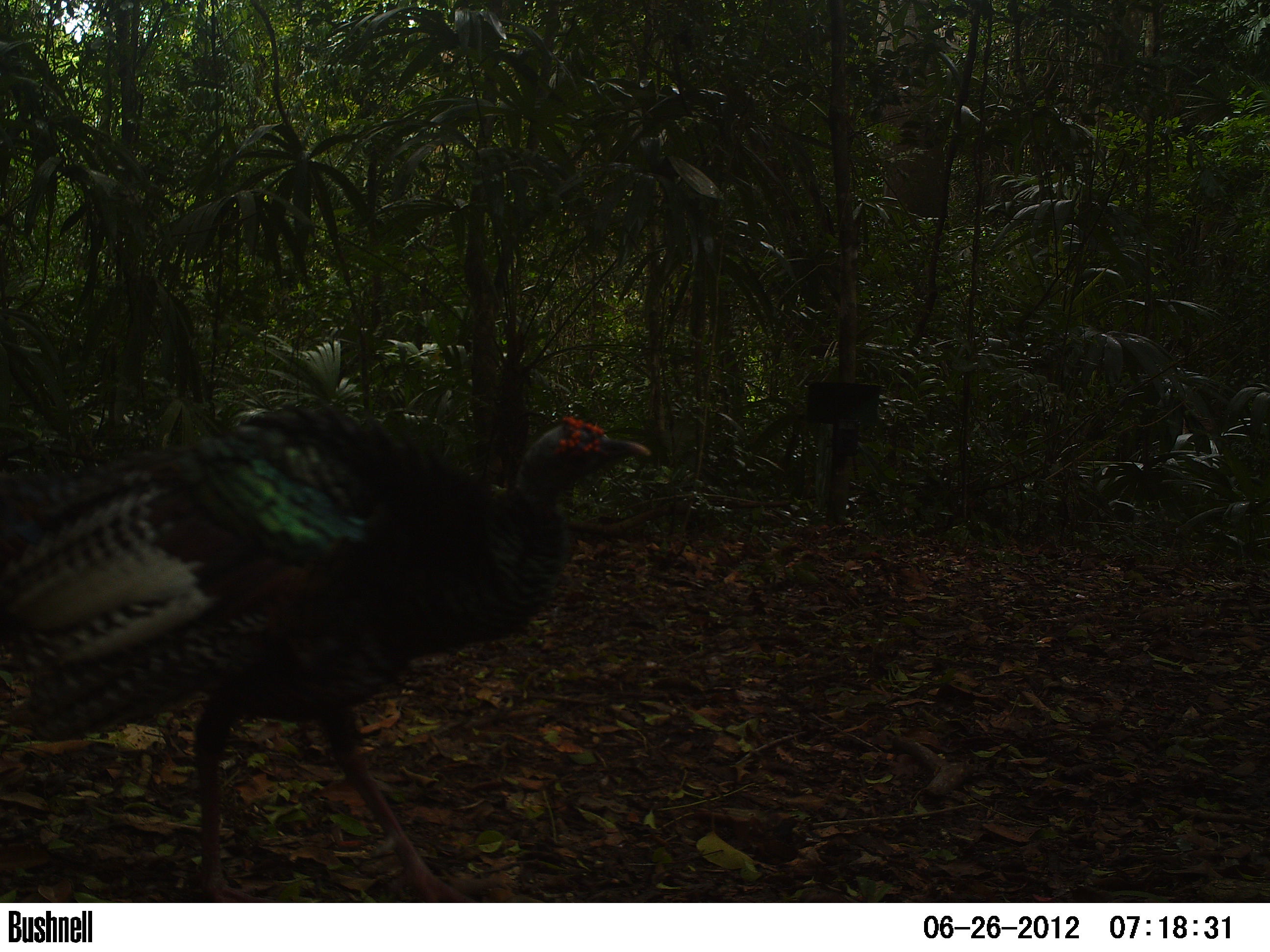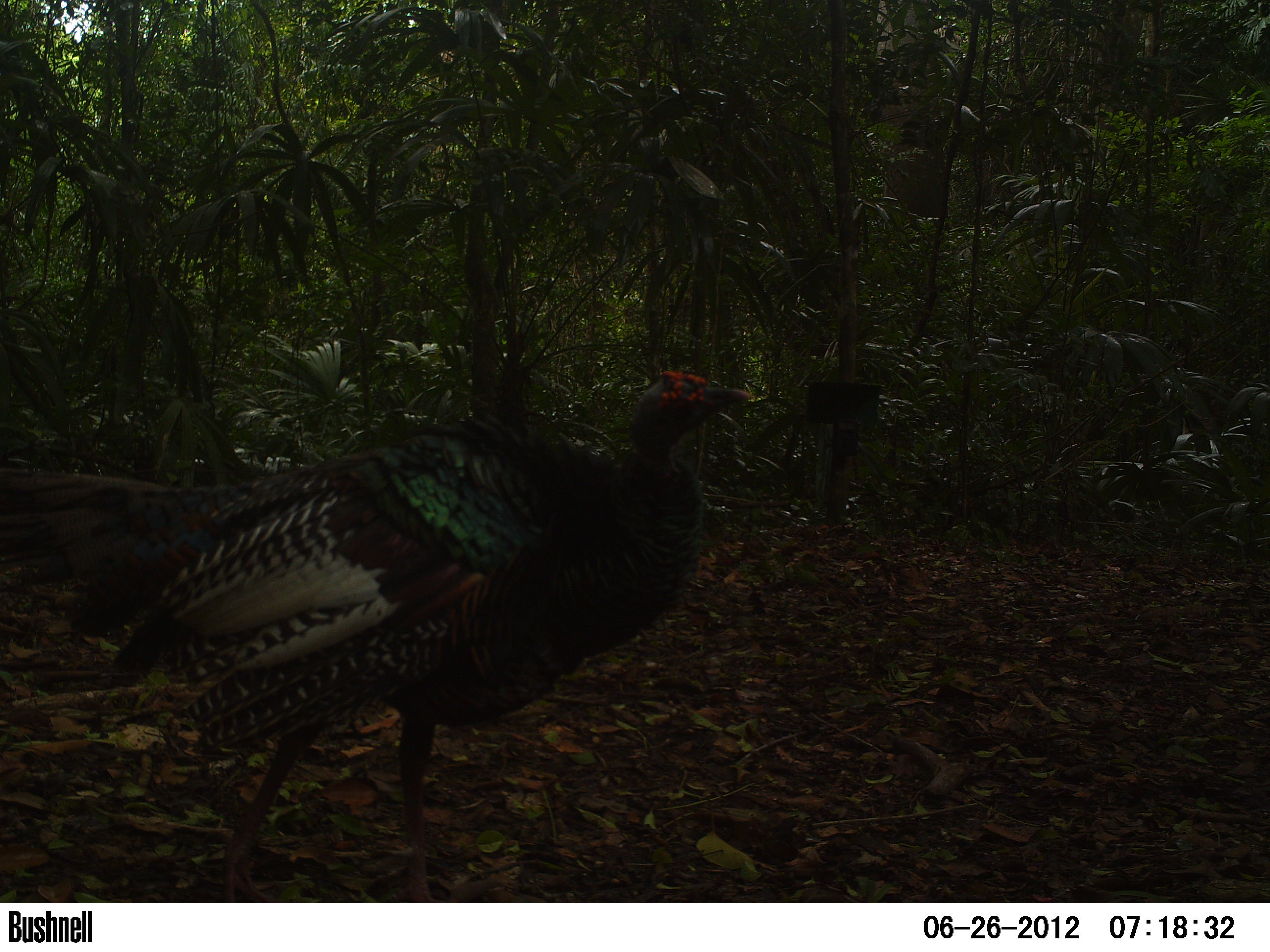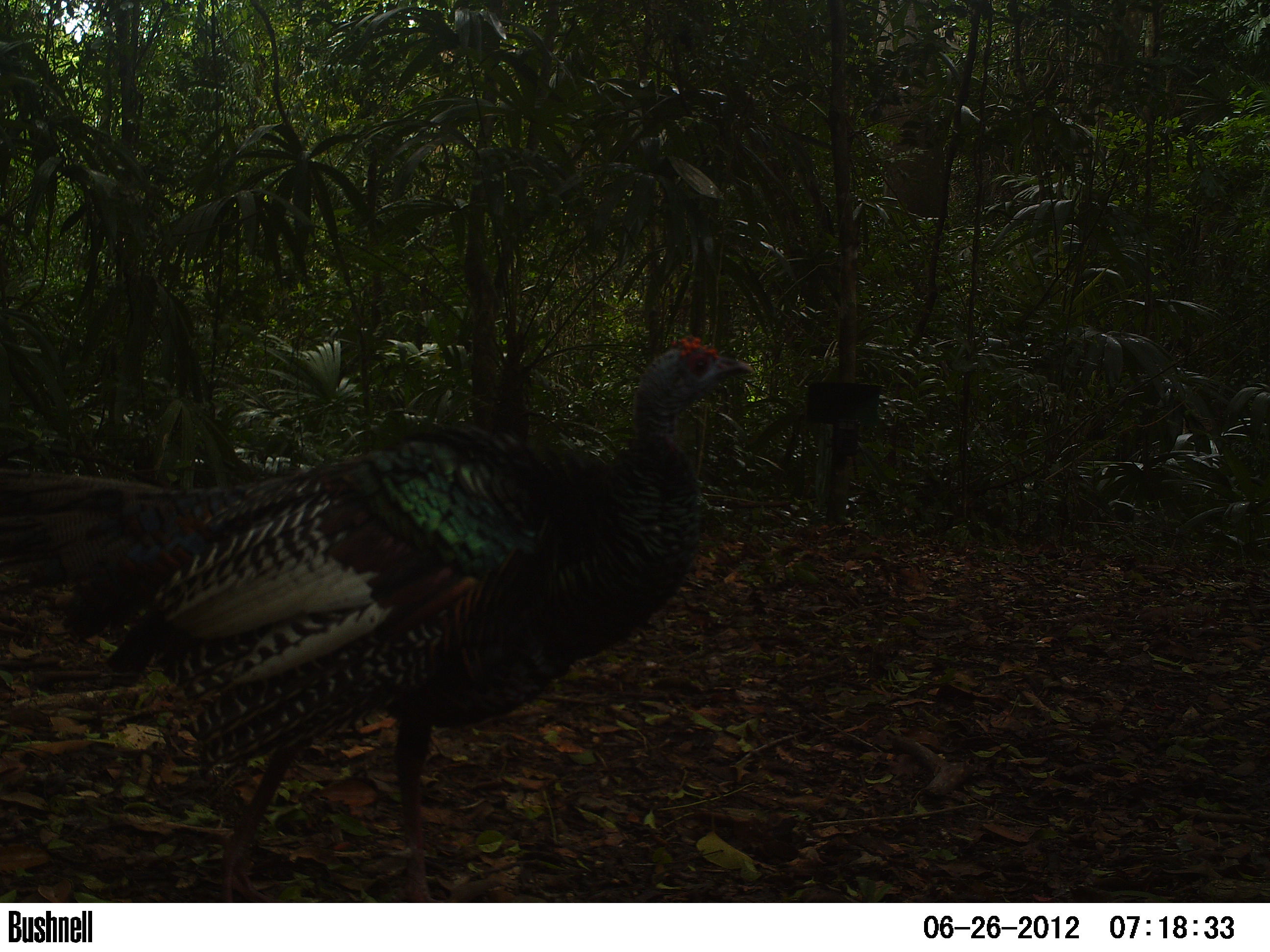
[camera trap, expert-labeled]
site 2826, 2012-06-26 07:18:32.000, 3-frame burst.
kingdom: Animalia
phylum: Chordata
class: Aves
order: Galliformes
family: Phasianidae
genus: Meleagris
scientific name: Meleagris ocellata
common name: ocellated turkey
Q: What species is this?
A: Meleagris ocellata (ocellated turkey).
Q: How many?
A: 3.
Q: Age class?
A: Adult.